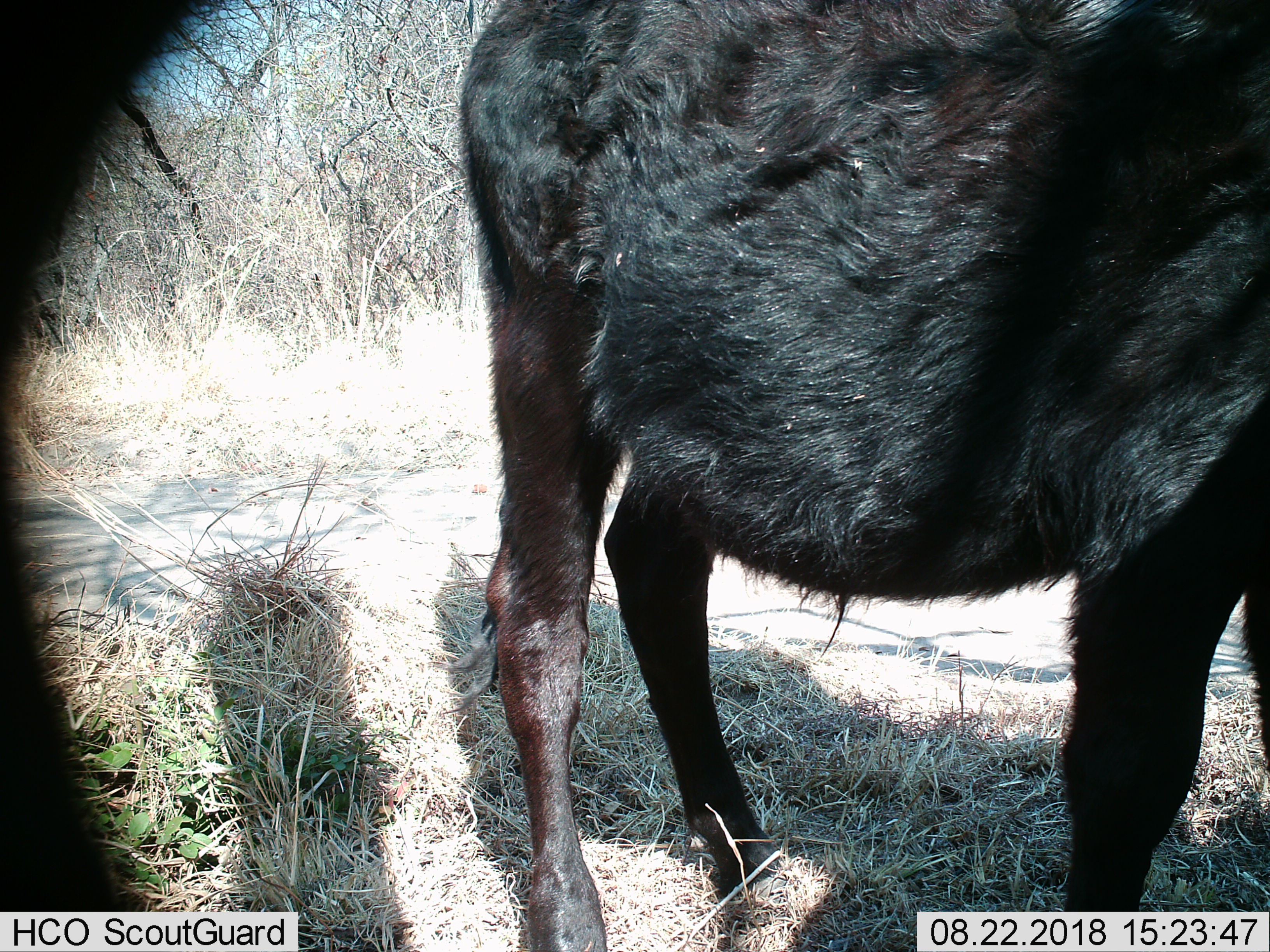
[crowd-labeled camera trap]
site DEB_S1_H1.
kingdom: Animalia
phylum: Chordata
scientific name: Vertebrata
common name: domestic animal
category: domesticanimal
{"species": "domesticanimal (domestic animal) (Vertebrata)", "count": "1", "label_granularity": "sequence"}